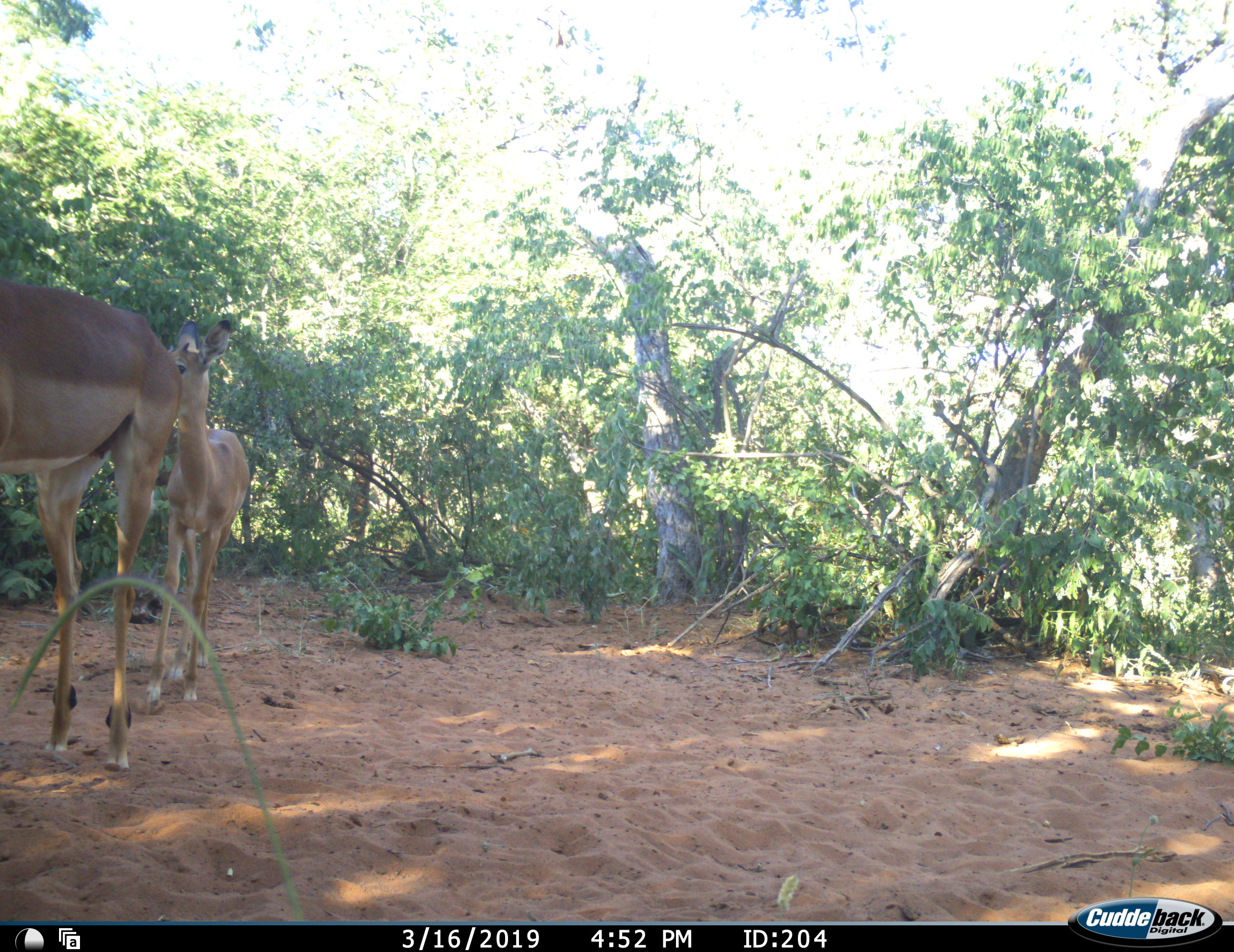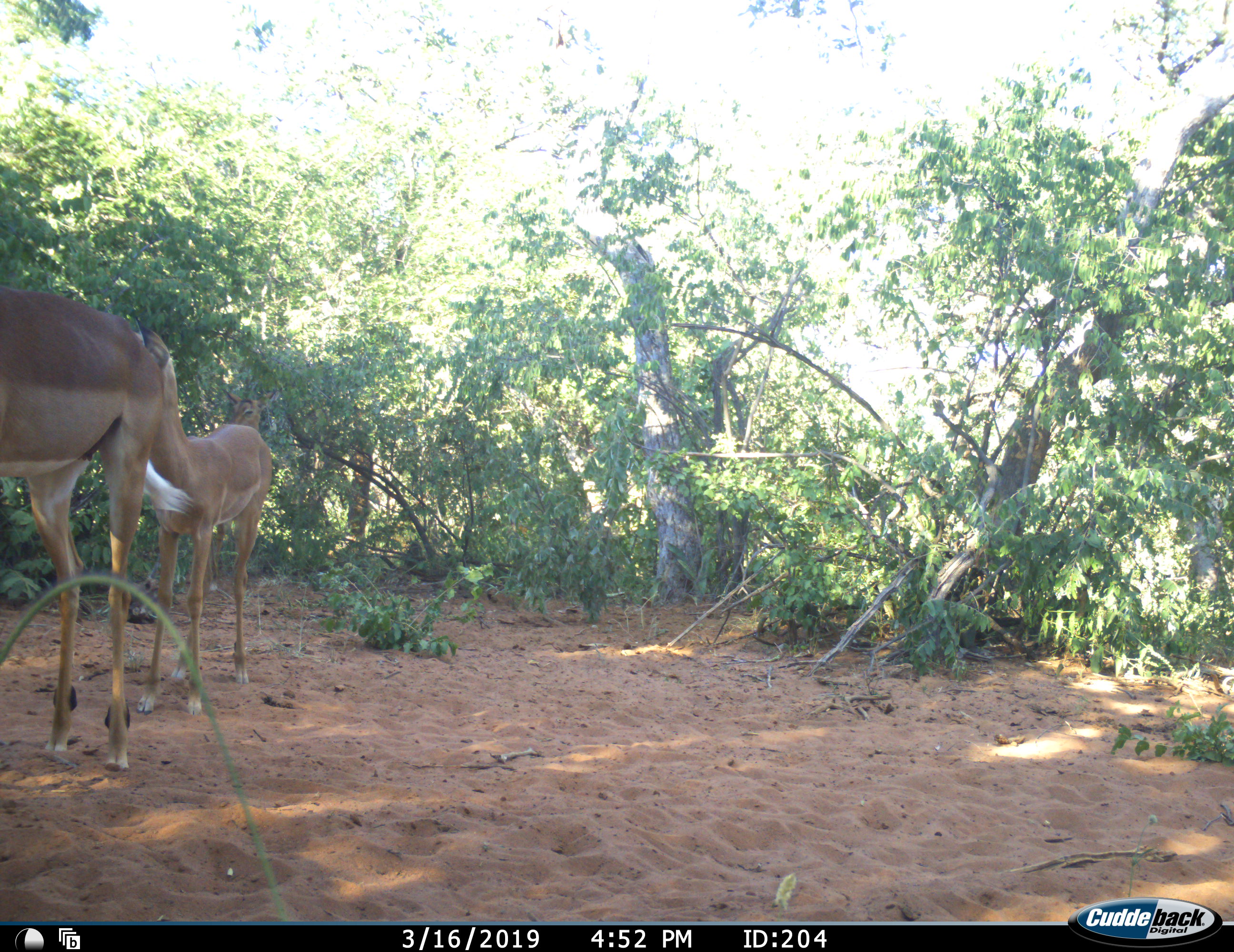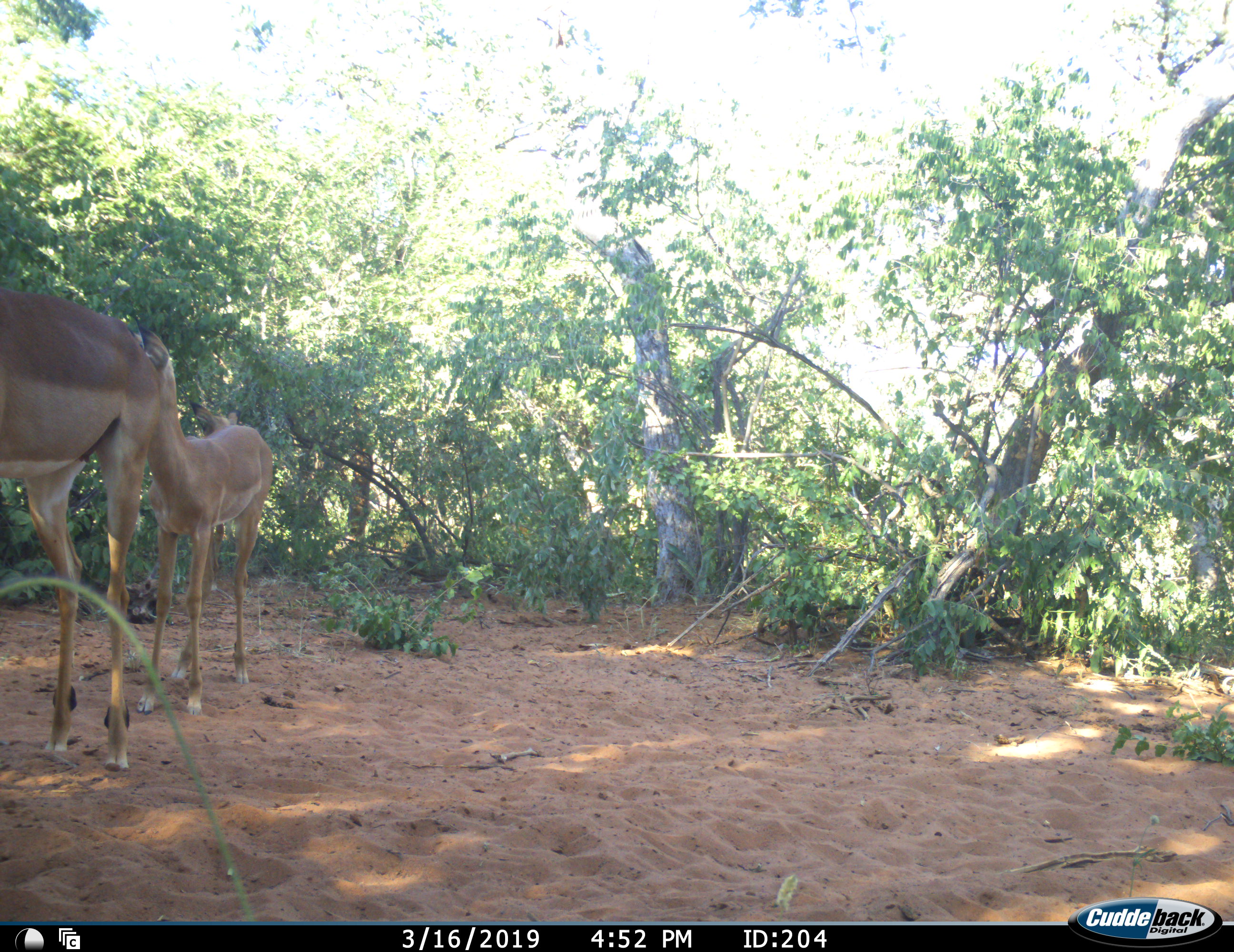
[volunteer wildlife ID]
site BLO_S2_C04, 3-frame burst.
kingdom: Animalia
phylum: Chordata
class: Mammalia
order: Artiodactyla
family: Bovidae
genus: Aepyceros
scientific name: Aepyceros melampus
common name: impala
Impala (Aepyceros melampus), count 2. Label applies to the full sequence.